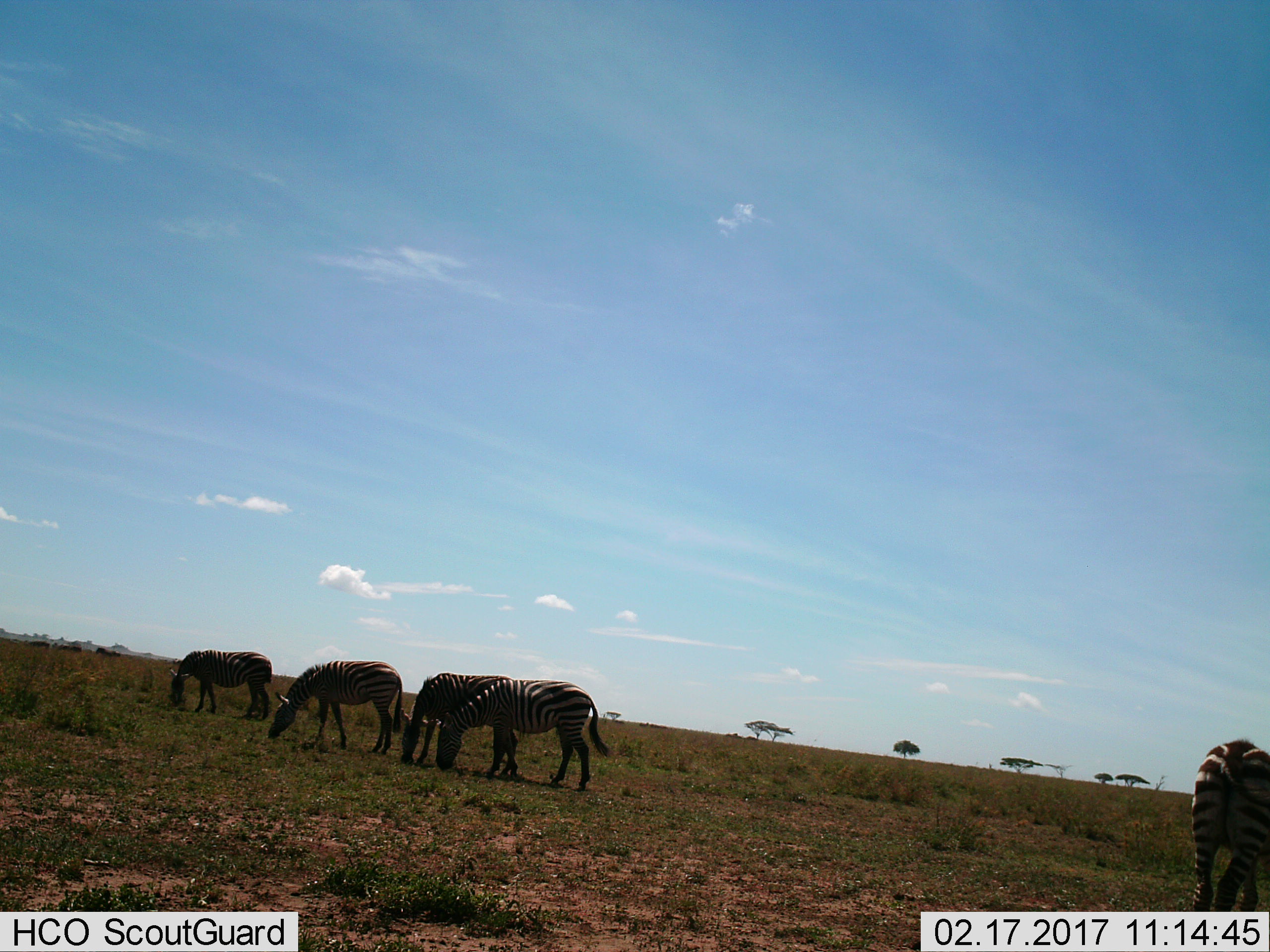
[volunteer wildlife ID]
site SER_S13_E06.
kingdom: Animalia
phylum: Chordata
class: Mammalia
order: Perissodactyla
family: Equidae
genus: Equus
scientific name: Equus quagga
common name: plains zebra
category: zebraplains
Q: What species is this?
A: Zebraplains (plains zebra) (Equus quagga).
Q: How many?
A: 5.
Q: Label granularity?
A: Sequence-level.